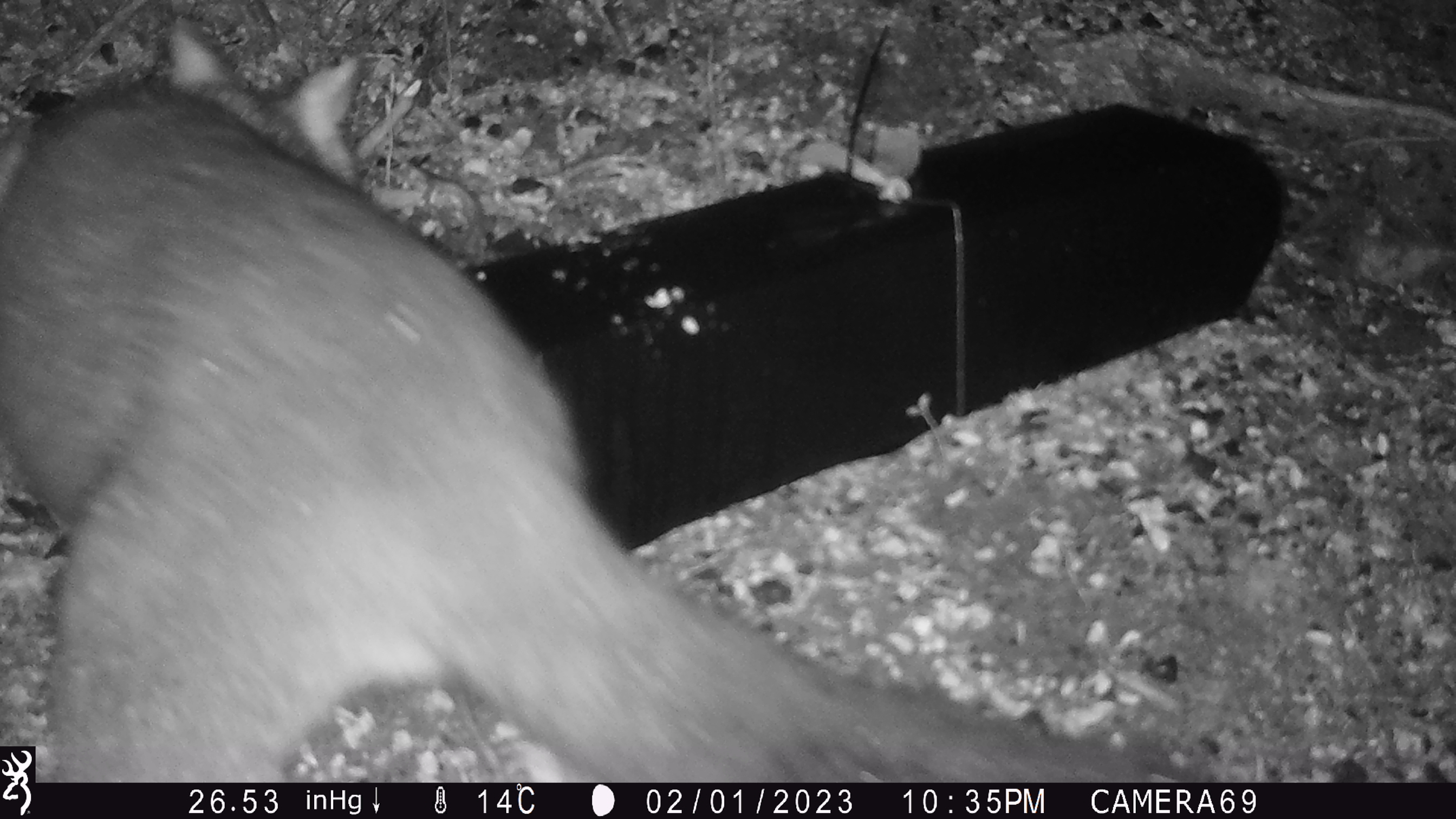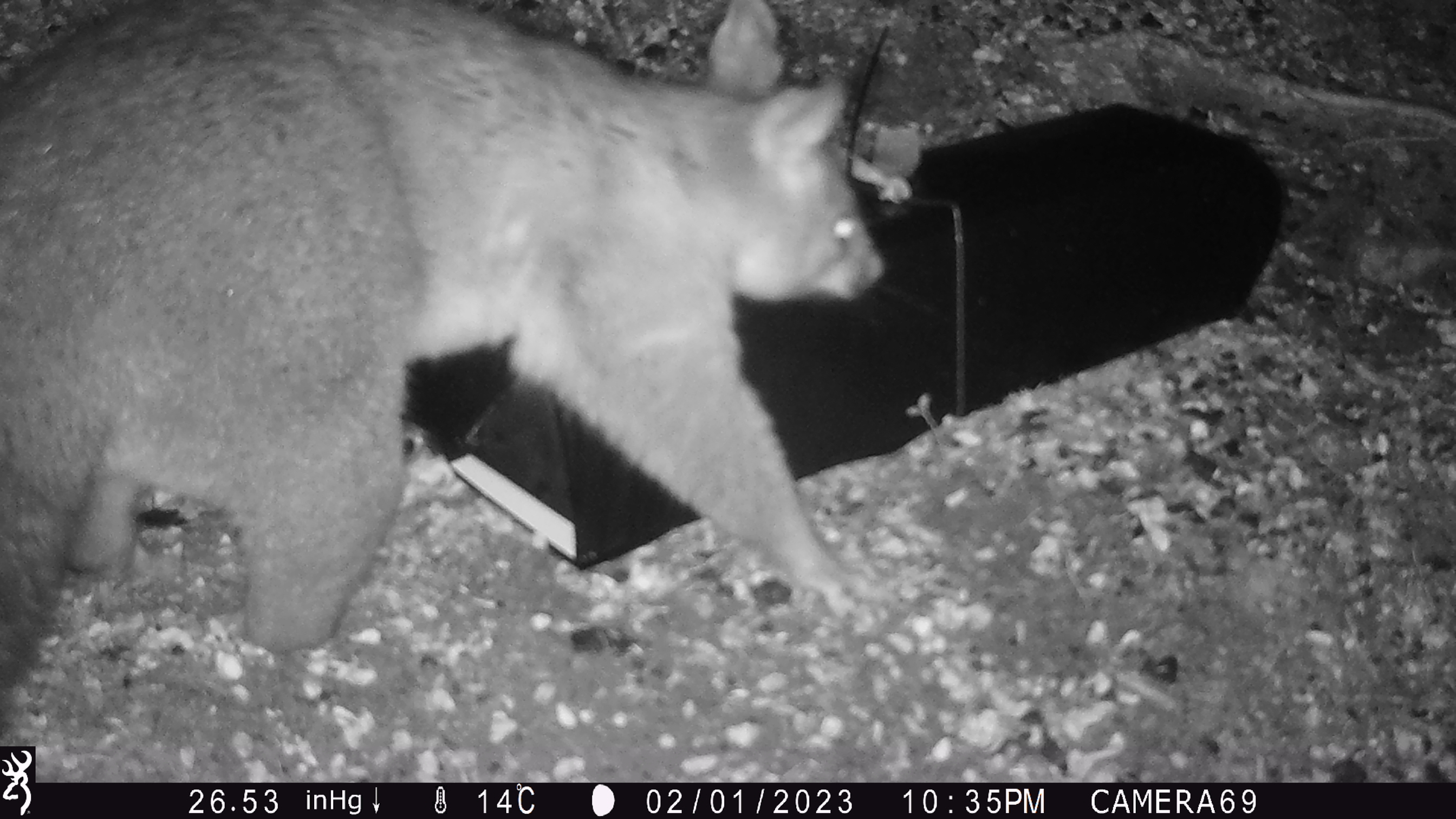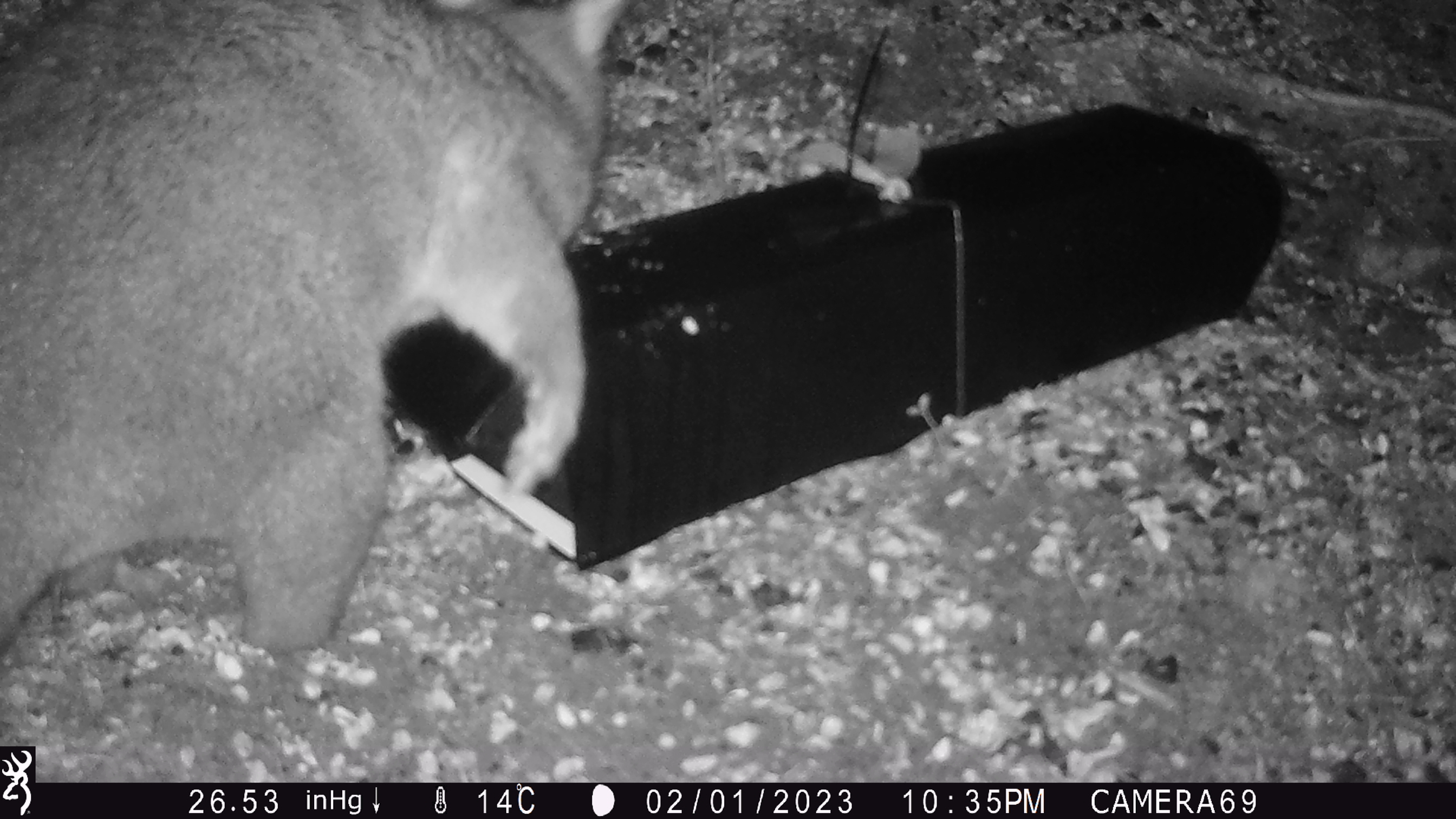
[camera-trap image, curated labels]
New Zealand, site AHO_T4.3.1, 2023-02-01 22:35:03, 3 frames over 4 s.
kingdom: Animalia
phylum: Chordata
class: Mammalia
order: Carnivora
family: Mustelidae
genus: Mustela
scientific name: Mustela erminea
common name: stoat